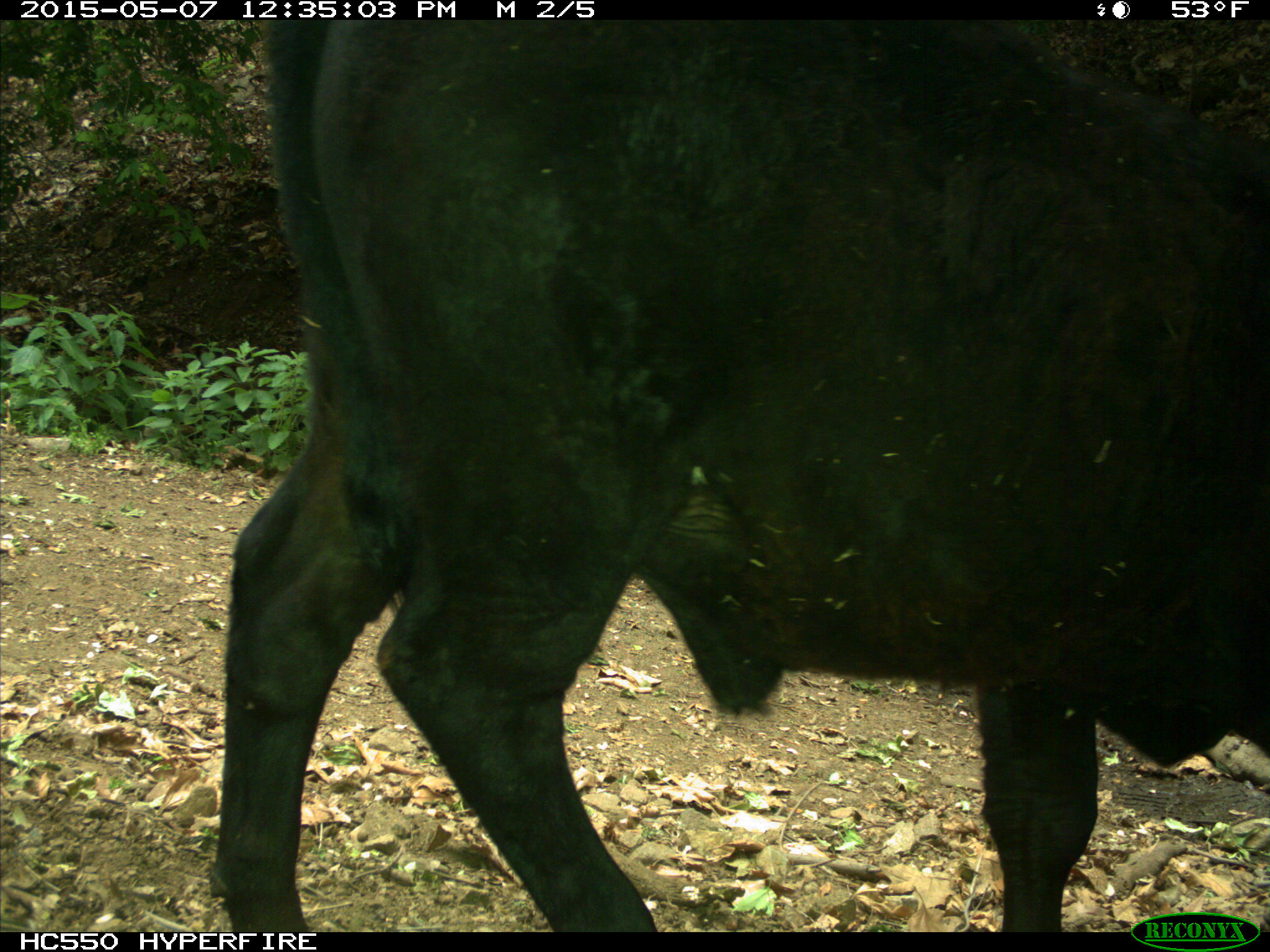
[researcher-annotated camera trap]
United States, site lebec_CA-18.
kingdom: Animalia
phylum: Chordata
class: Mammalia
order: Artiodactyla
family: Bovidae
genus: Bos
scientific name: Bos taurus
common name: domestic cow